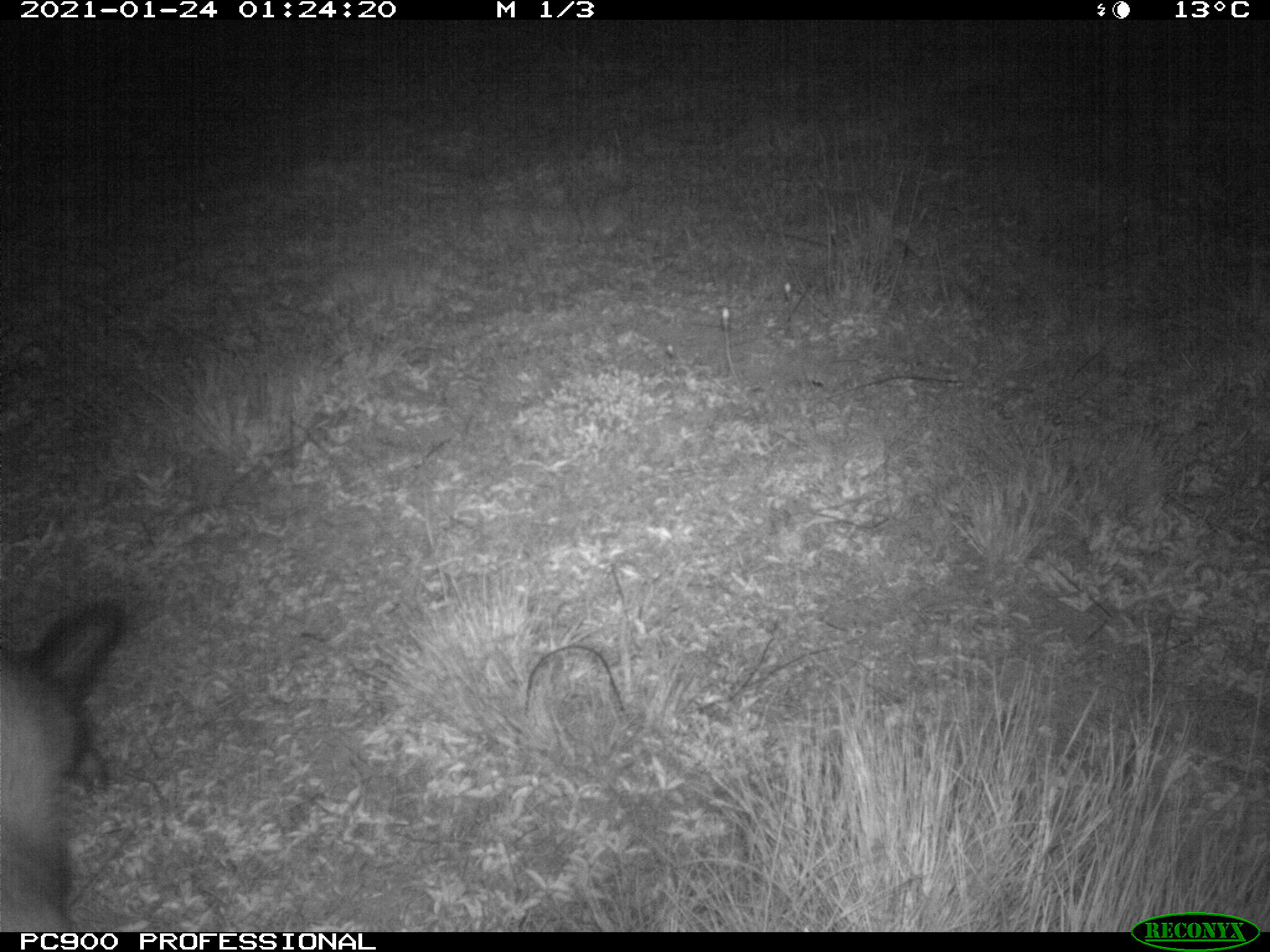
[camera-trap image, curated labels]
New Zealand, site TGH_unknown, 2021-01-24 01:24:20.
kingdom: Animalia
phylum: Chordata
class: Mammalia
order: Carnivora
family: Mustelidae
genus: Mustela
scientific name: Mustela furo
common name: ferret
Ferret (Mustela furo).